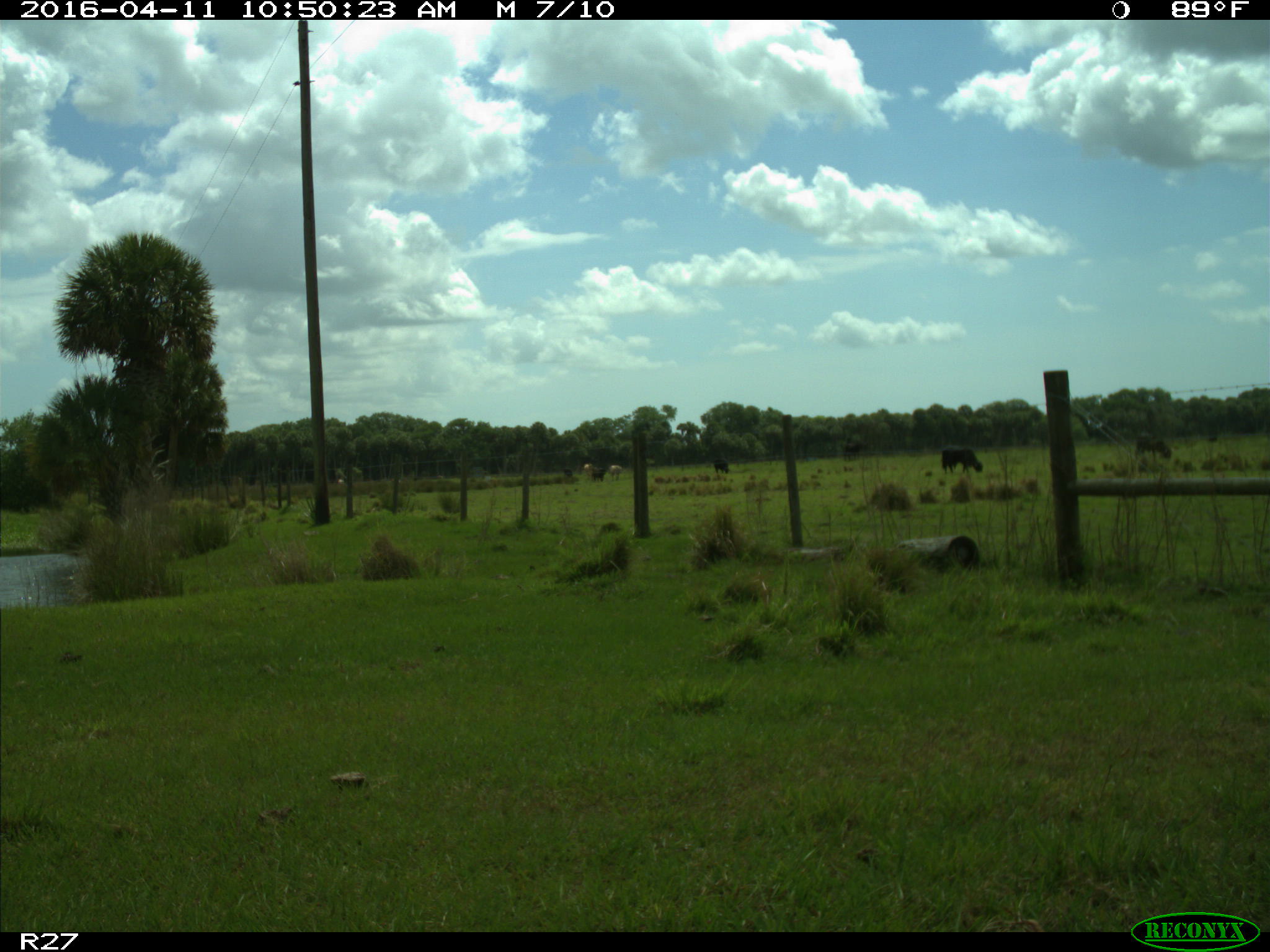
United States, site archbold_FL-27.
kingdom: Animalia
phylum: Chordata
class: Mammalia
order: Artiodactyla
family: Bovidae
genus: Bos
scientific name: Bos taurus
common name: domestic cow